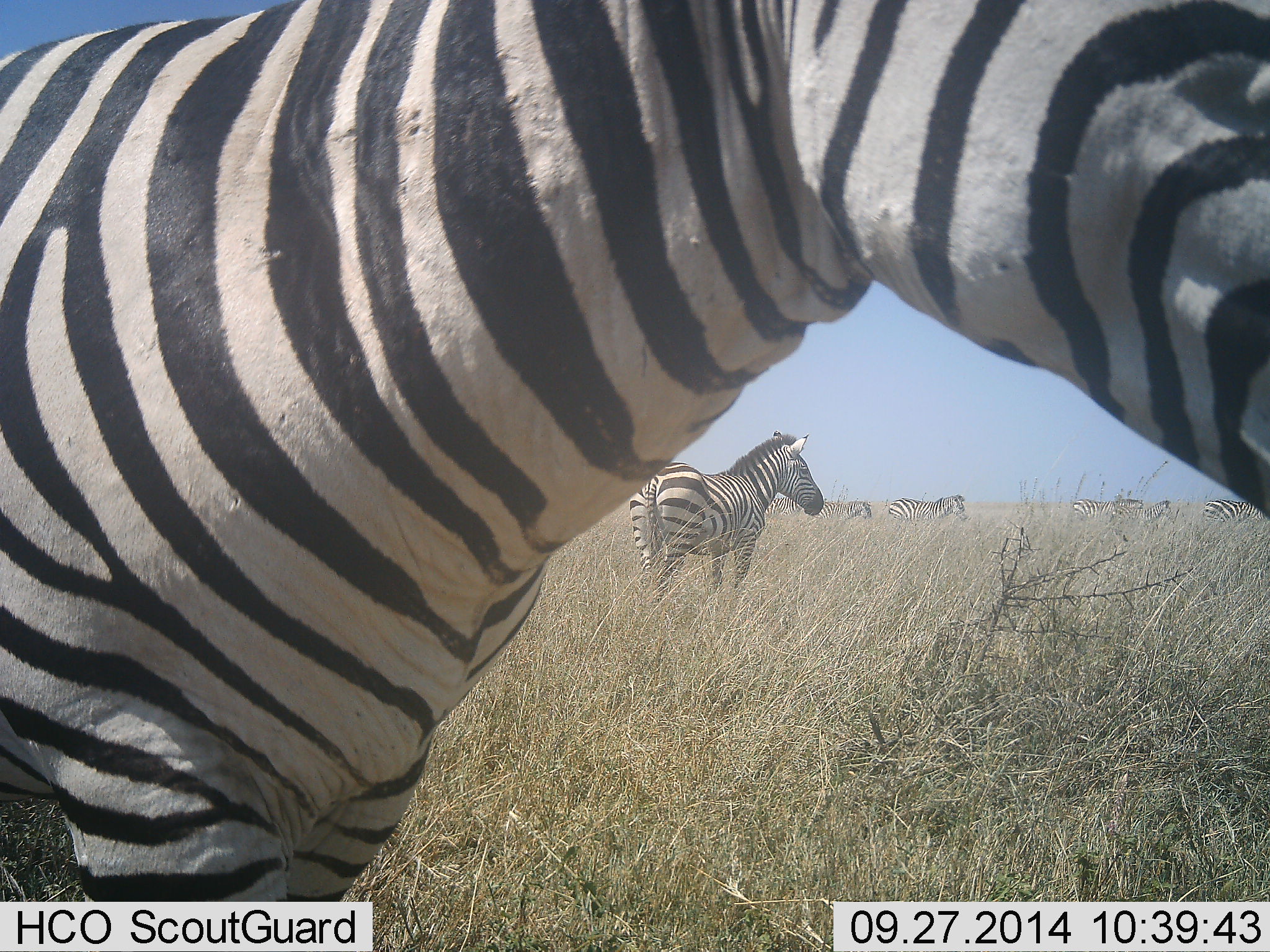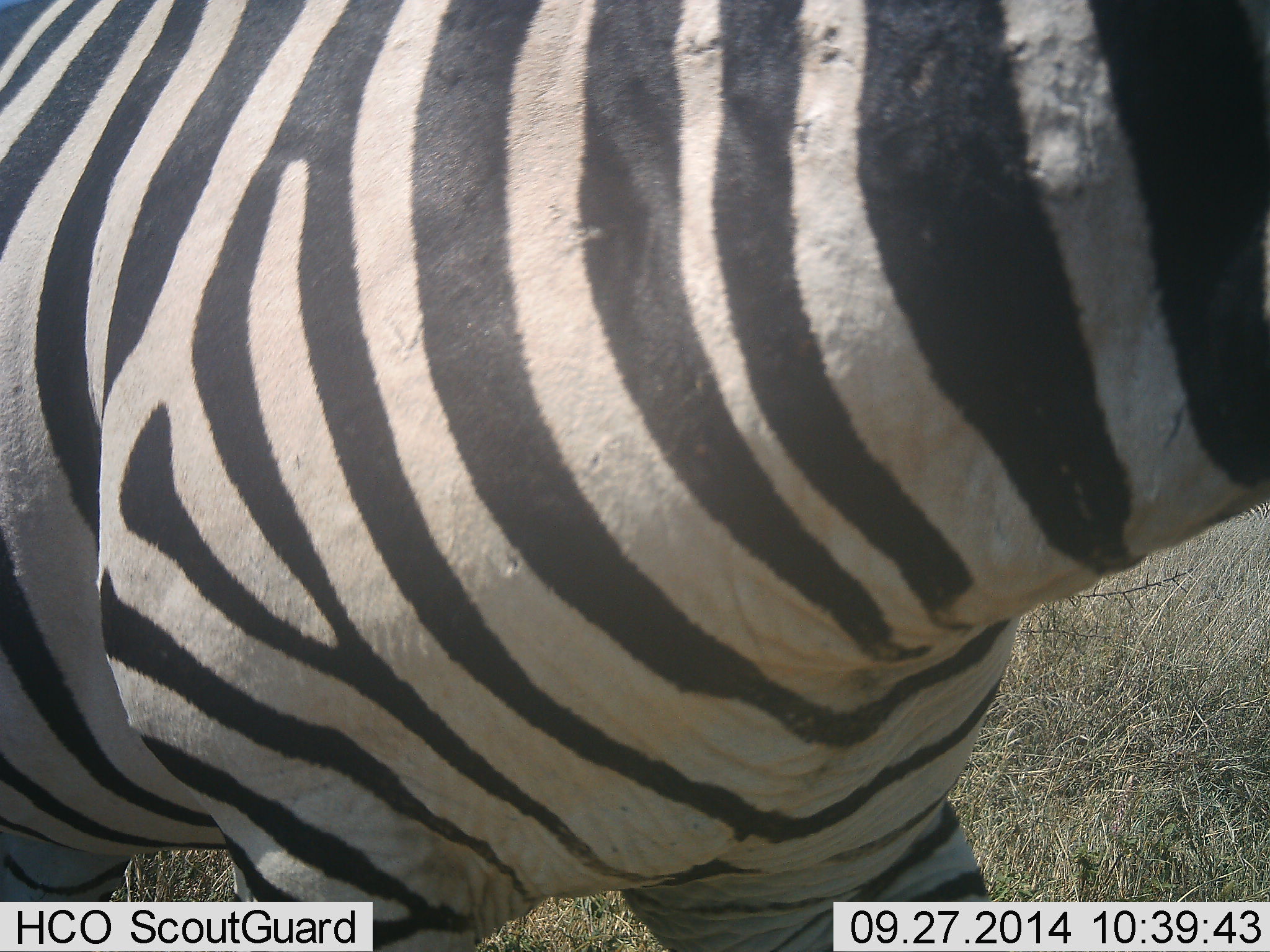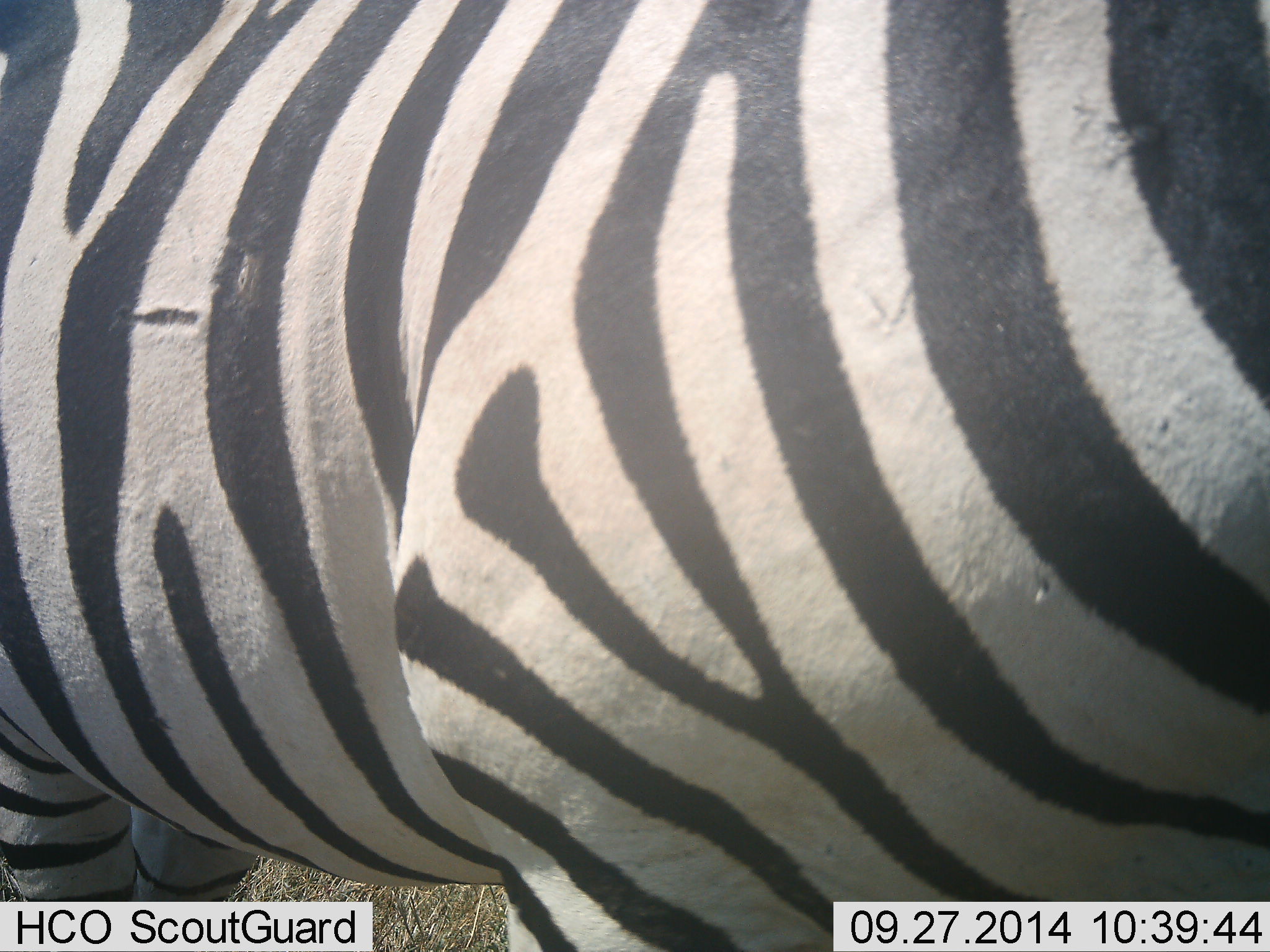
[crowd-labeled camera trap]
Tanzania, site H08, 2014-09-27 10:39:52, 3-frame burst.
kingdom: Animalia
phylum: Chordata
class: Mammalia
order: Perissodactyla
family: Equidae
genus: Equus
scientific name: Equus quagga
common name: plains zebra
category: zebra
Zebra (plains zebra) (Equus quagga), count 7. Behavior (volunteer vote fractions): standing 60%, resting 0%, moving 90%, interacting 0%. Young present (vote fraction): 0%. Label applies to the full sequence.